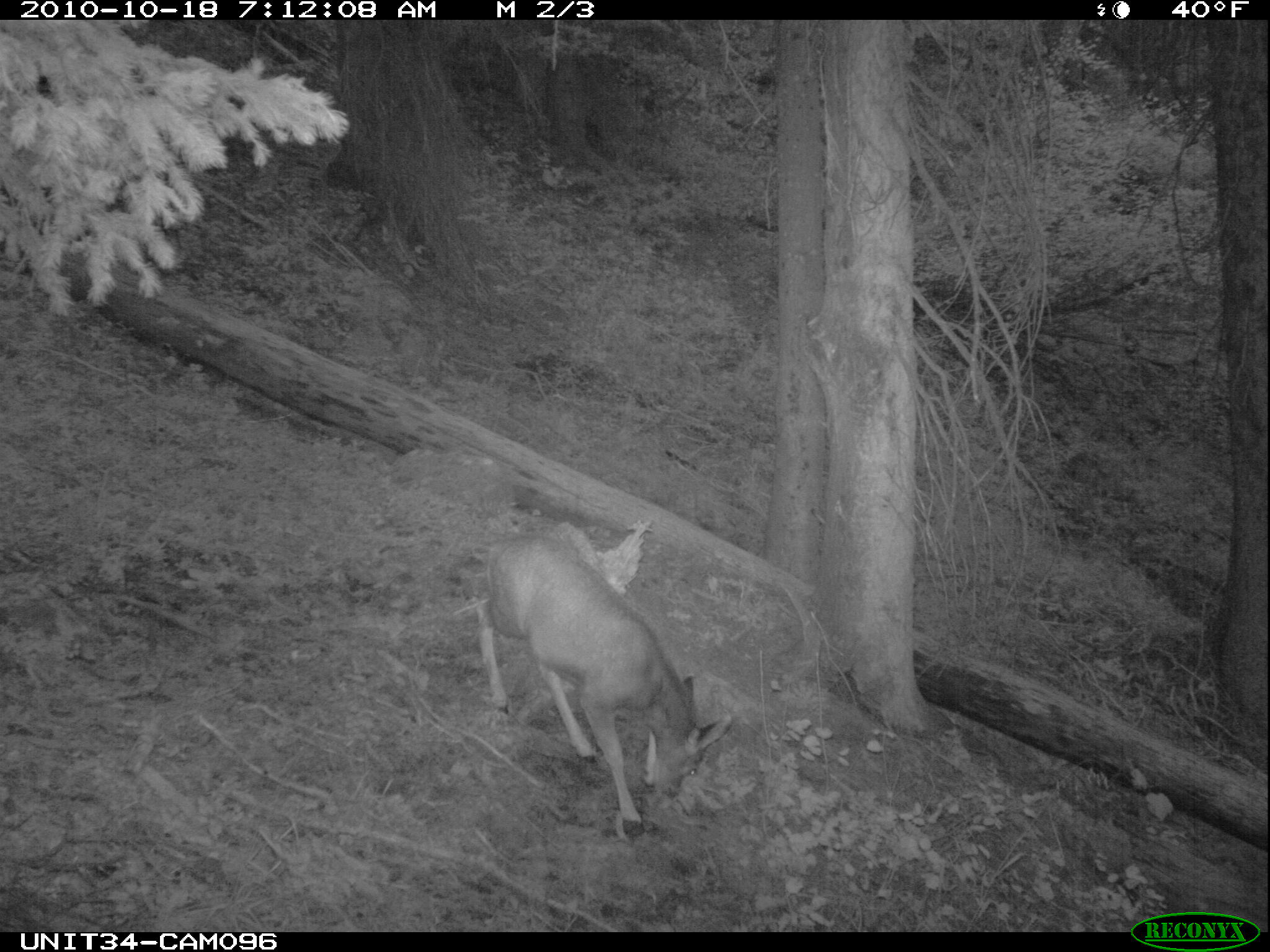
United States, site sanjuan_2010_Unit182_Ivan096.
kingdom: Animalia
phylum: Chordata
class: Mammalia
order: Artiodactyla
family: Cervidae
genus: Odocoileus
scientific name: Odocoileus hemionus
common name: mule deer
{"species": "Odocoileus hemionus (mule deer)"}